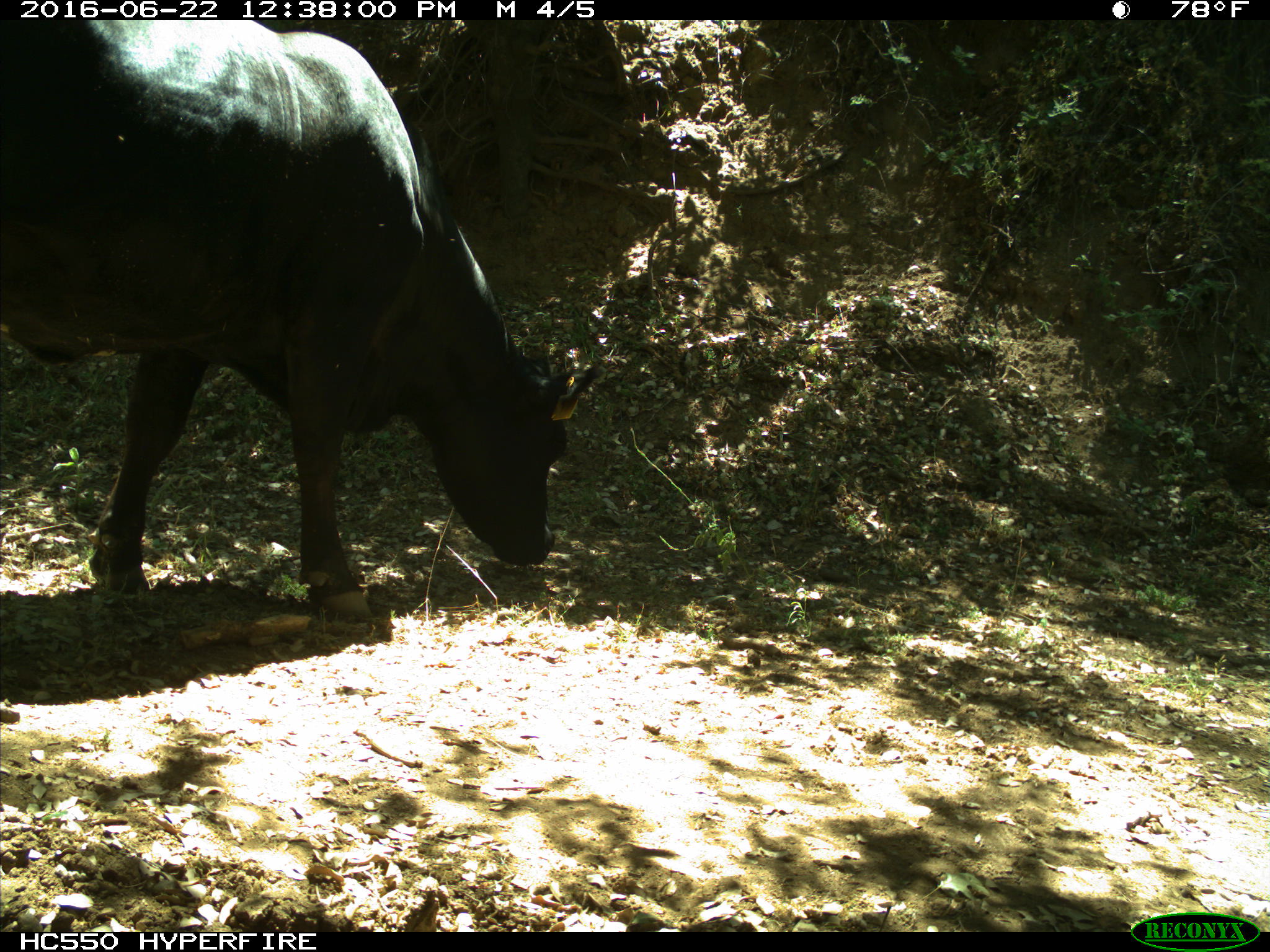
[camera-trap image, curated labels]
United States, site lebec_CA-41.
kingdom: Animalia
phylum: Chordata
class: Mammalia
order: Artiodactyla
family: Bovidae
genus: Bos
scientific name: Bos taurus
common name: domestic cow